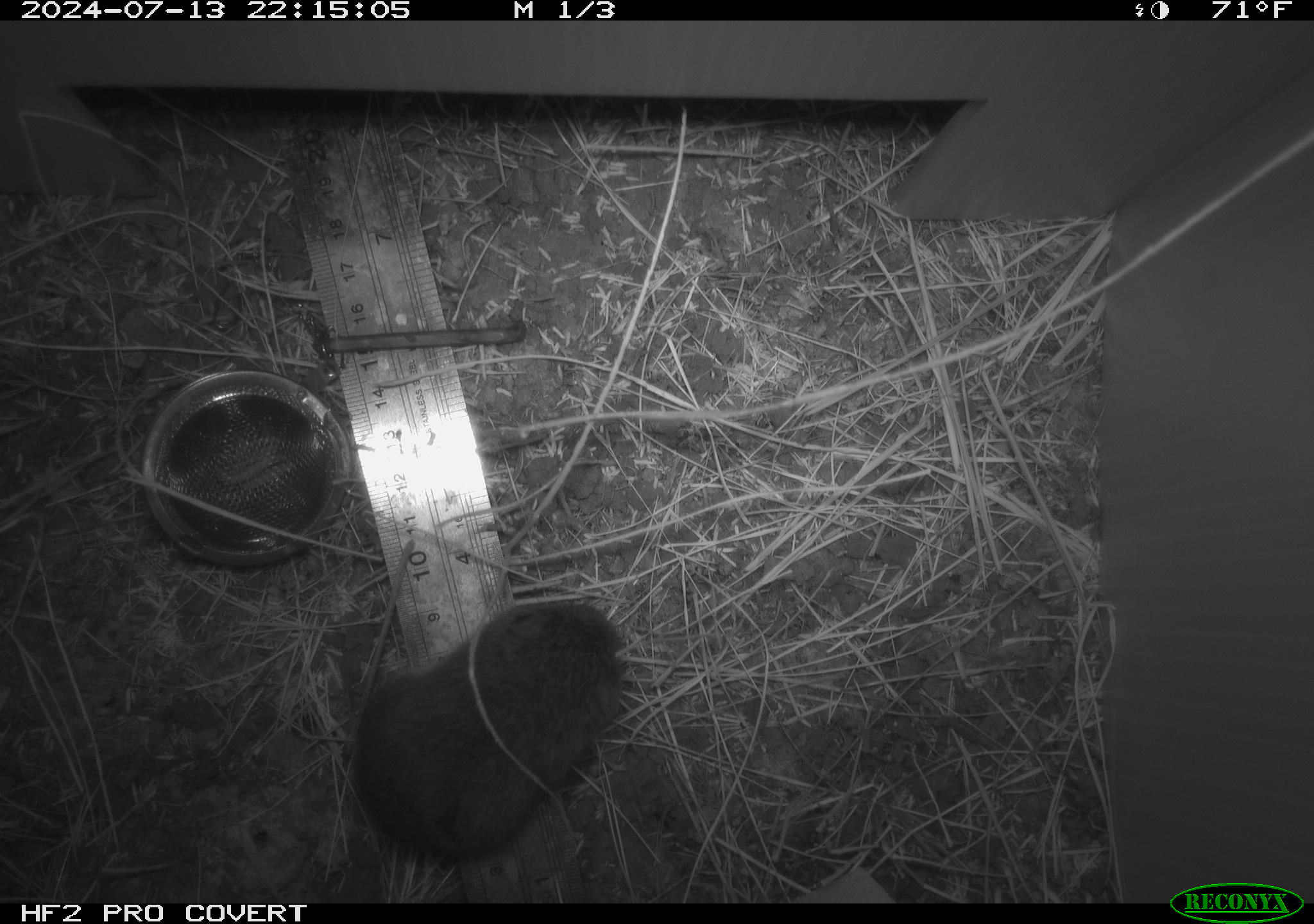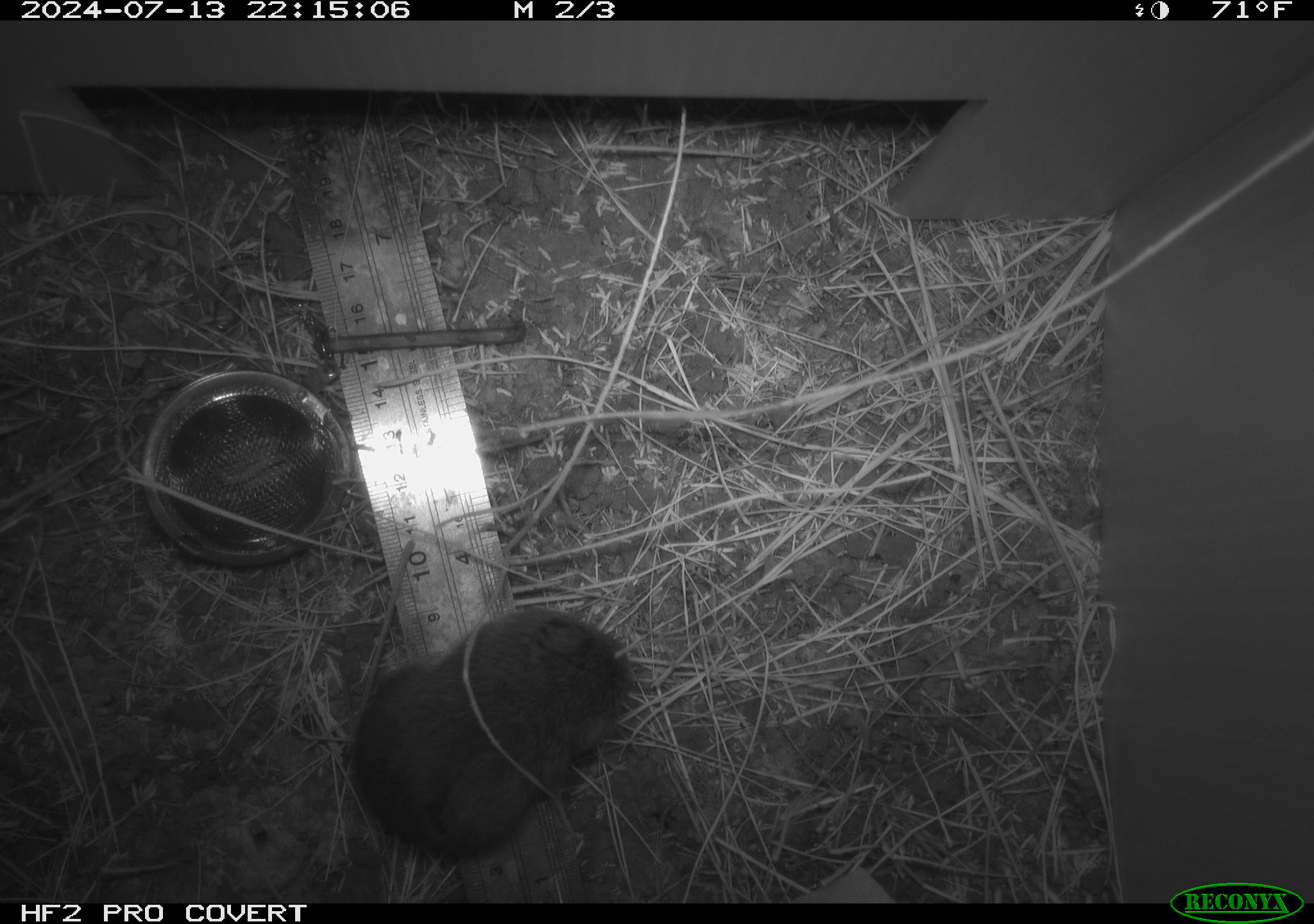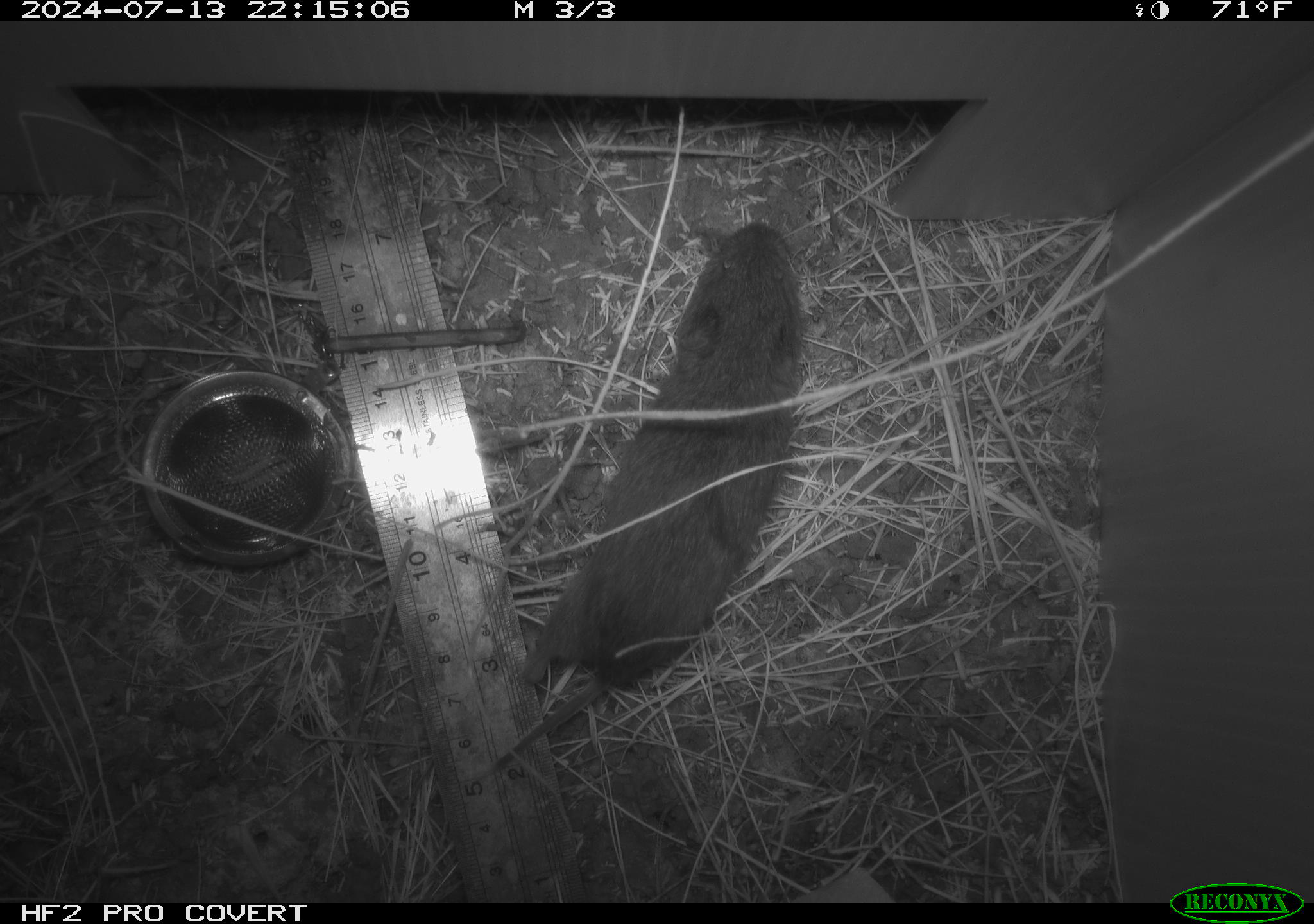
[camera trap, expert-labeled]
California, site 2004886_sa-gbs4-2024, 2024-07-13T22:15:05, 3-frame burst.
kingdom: Animalia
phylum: Chordata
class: Mammalia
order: Rodentia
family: Cricetidae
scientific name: Arvicolinae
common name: voles, lemmings, and muskrats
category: arvicolinae subfamily